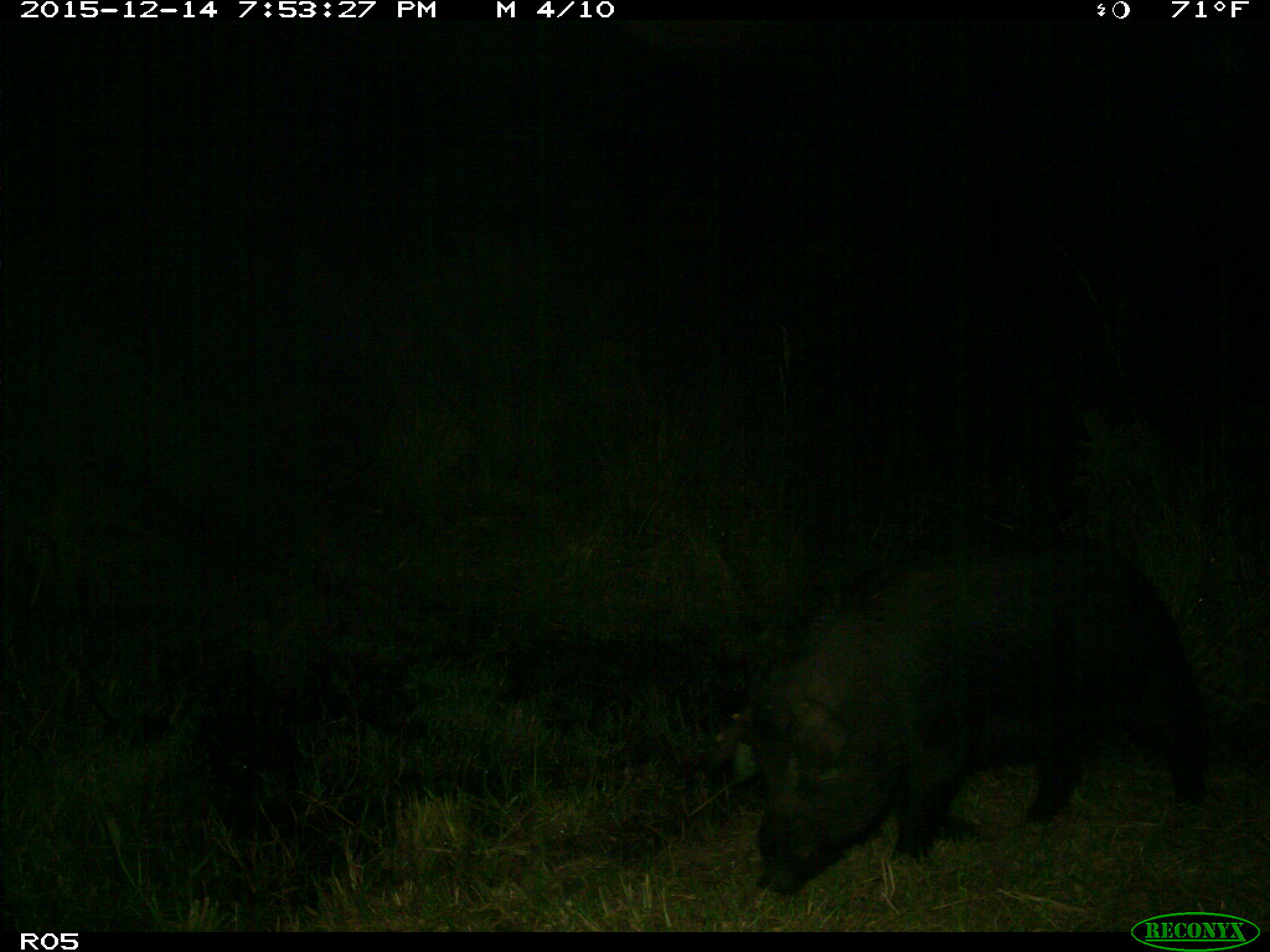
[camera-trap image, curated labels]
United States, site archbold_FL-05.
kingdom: Animalia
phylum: Chordata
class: Mammalia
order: Artiodactyla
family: Suidae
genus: Sus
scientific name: Sus scrofa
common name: wild boar